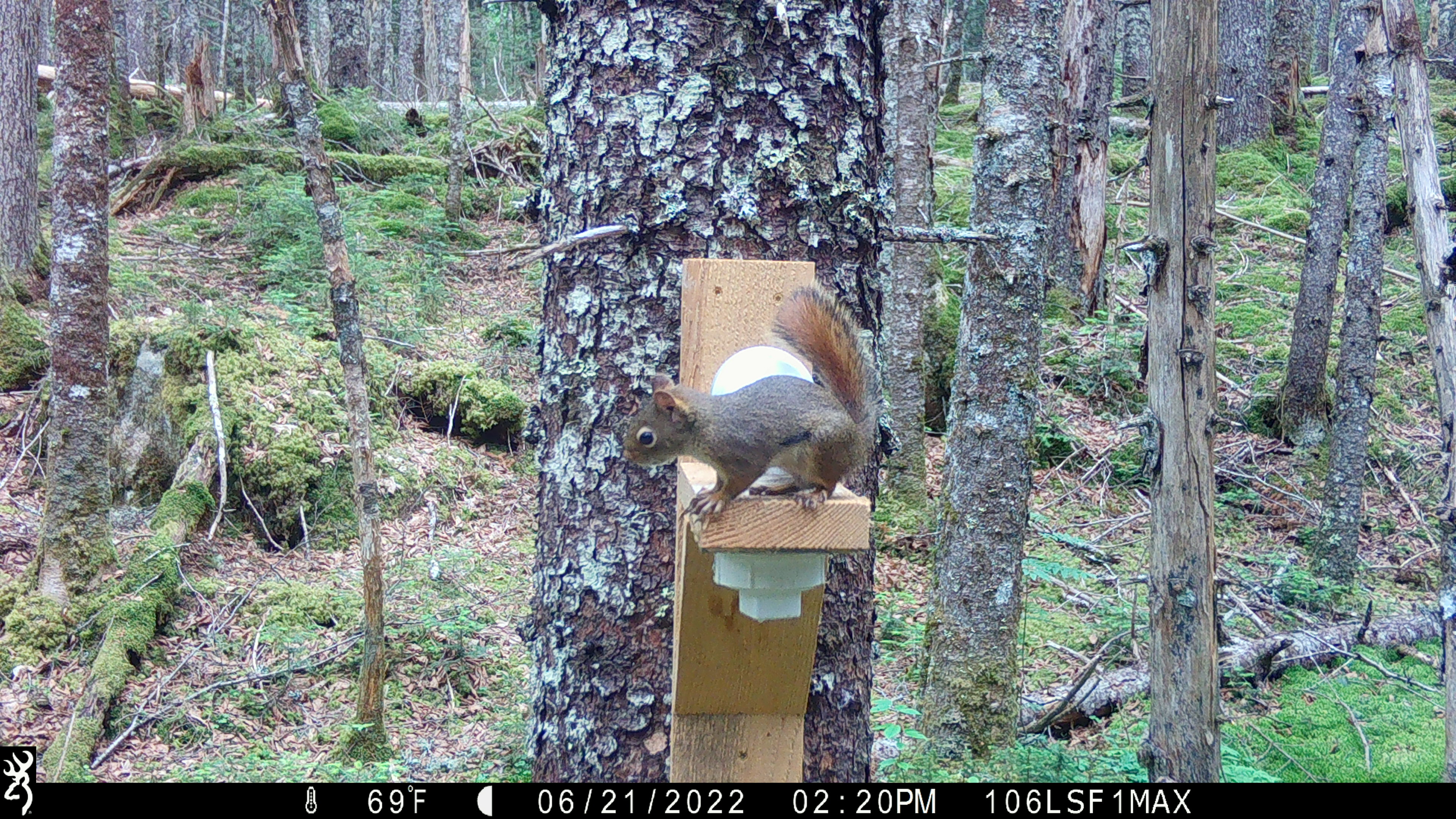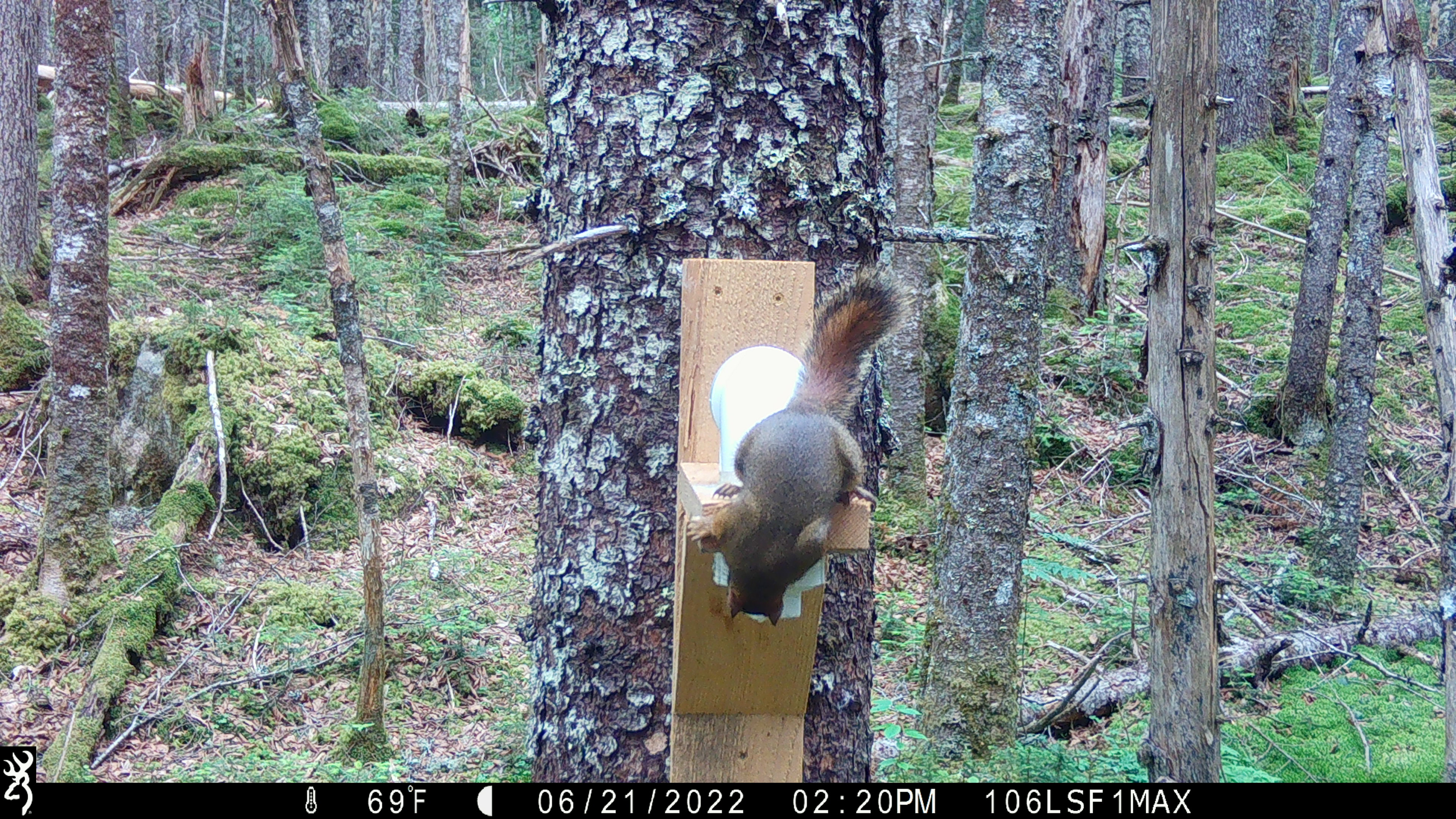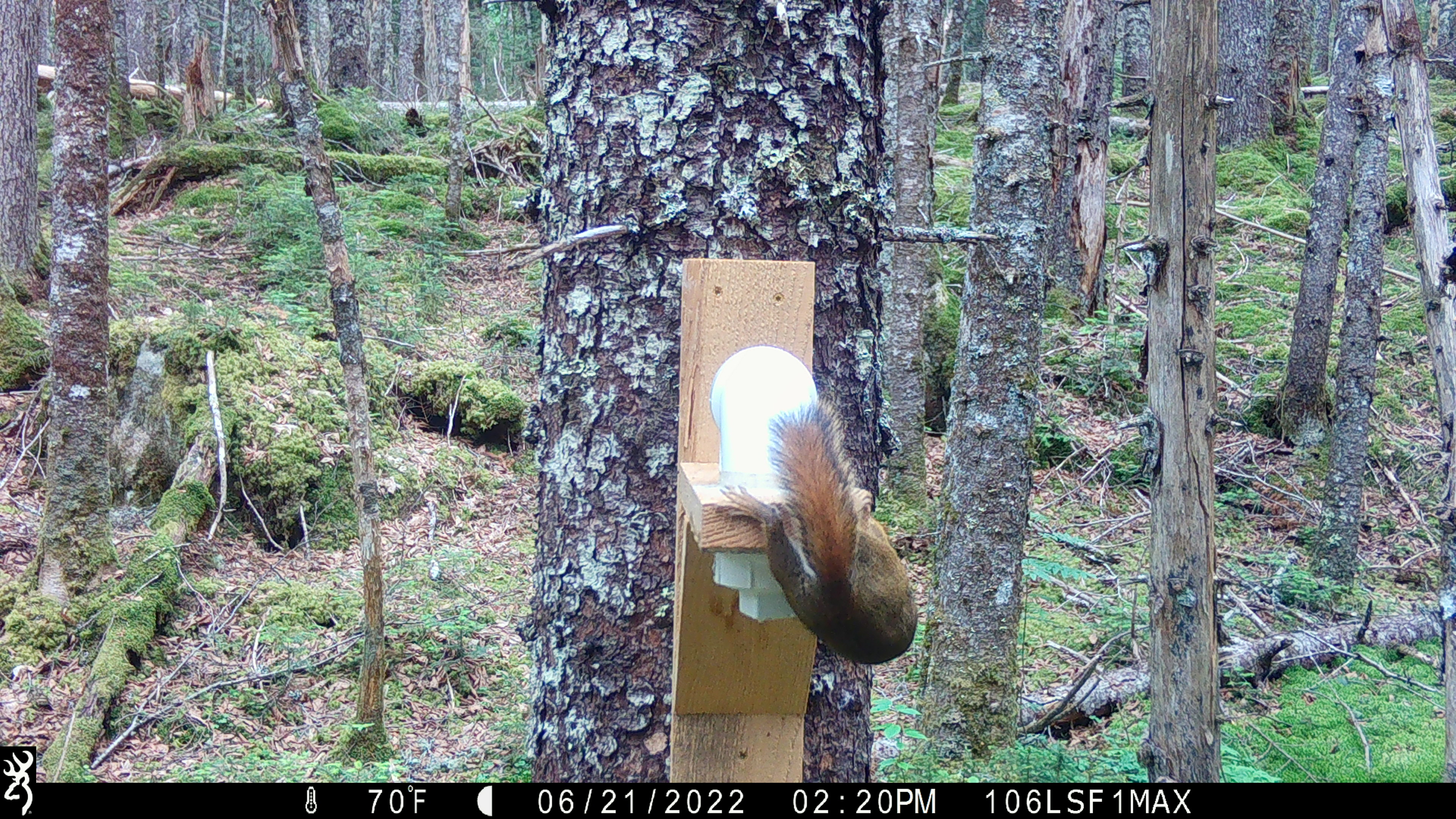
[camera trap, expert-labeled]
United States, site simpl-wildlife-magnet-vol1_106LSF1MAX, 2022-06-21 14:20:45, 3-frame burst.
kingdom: Animalia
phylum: Chordata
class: Mammalia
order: Rodentia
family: Sciuridae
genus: Tamiasciurus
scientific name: Tamiasciurus hudsonicus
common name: red squirrel